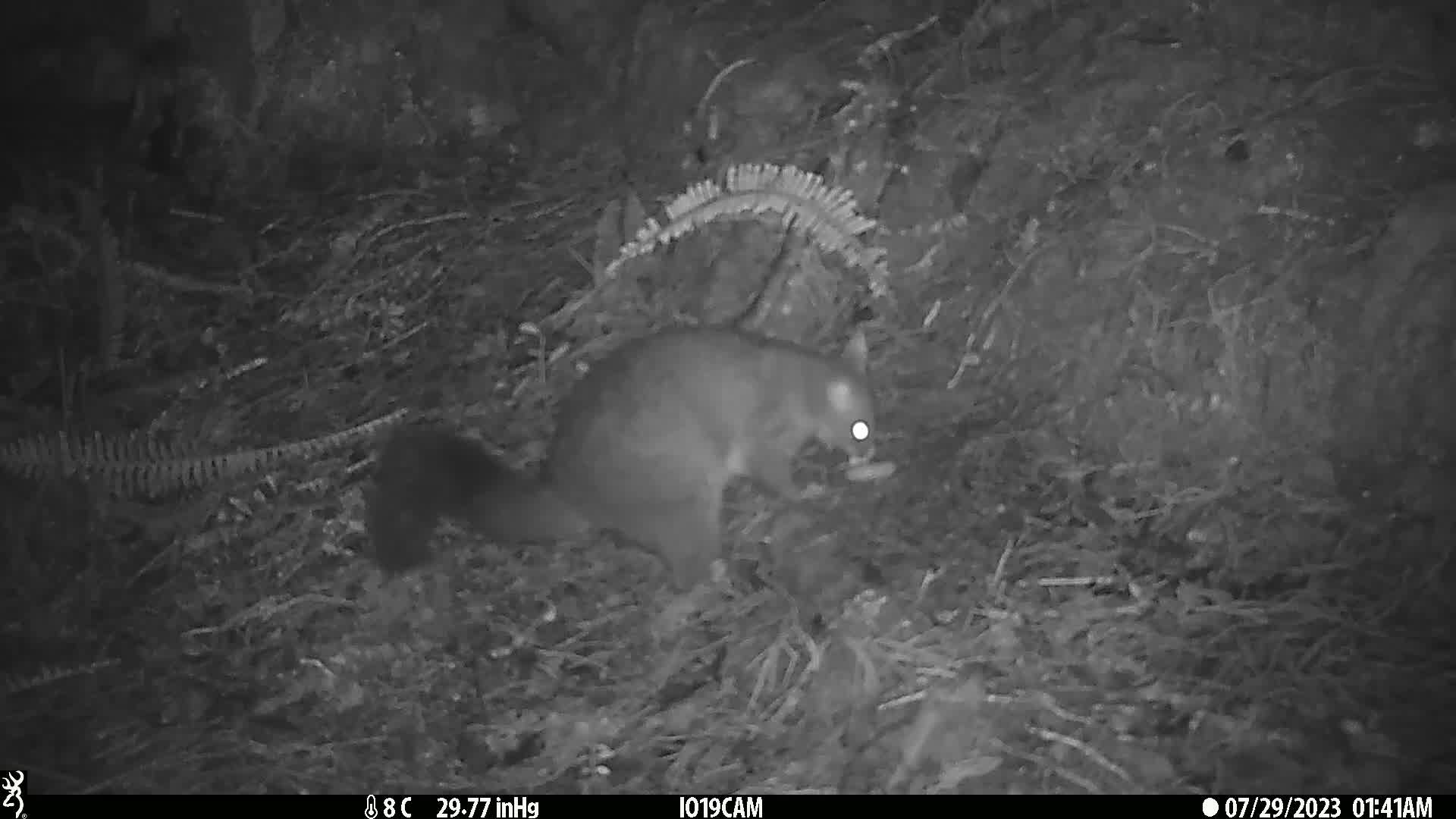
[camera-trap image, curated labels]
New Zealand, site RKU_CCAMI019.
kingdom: Animalia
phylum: Chordata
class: Mammalia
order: Diprotodontia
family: Phalangeridae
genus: Trichosurus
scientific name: Trichosurus vulpecula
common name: common brushtail possum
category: possum